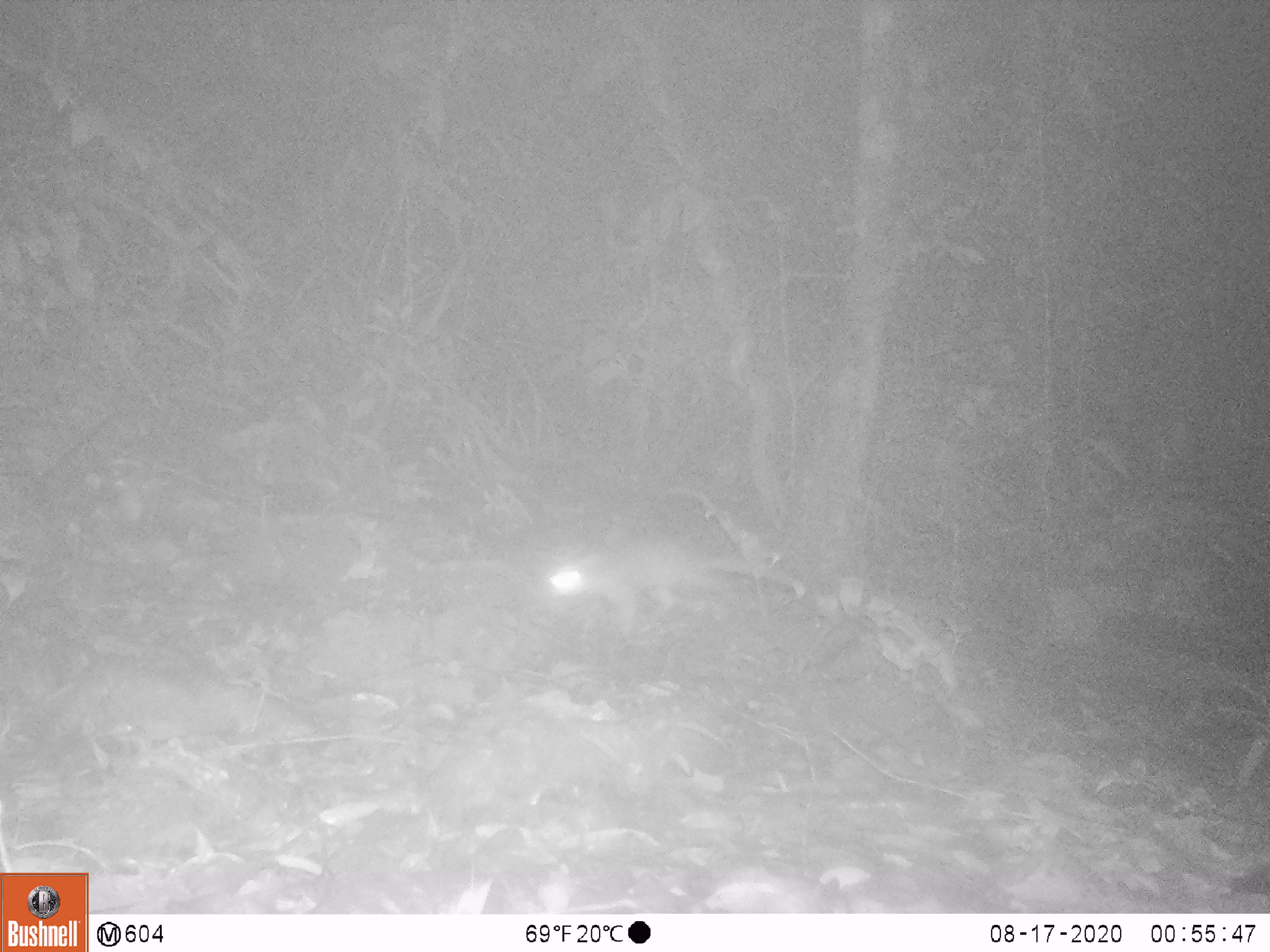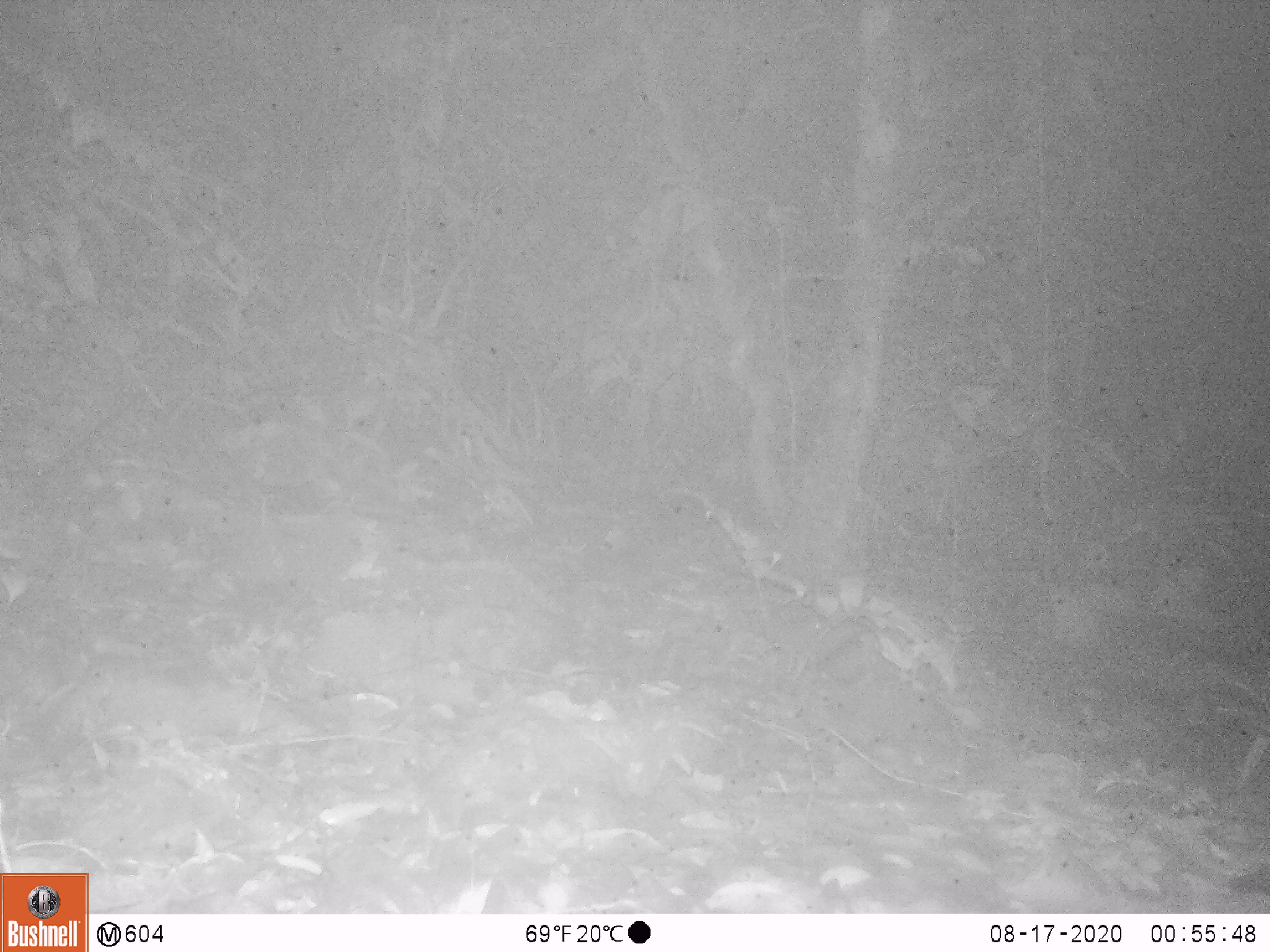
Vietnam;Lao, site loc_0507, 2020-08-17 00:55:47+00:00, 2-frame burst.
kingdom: Animalia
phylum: Chordata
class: Mammalia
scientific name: Mammalia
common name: mammal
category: unidentified small mammal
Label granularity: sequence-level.